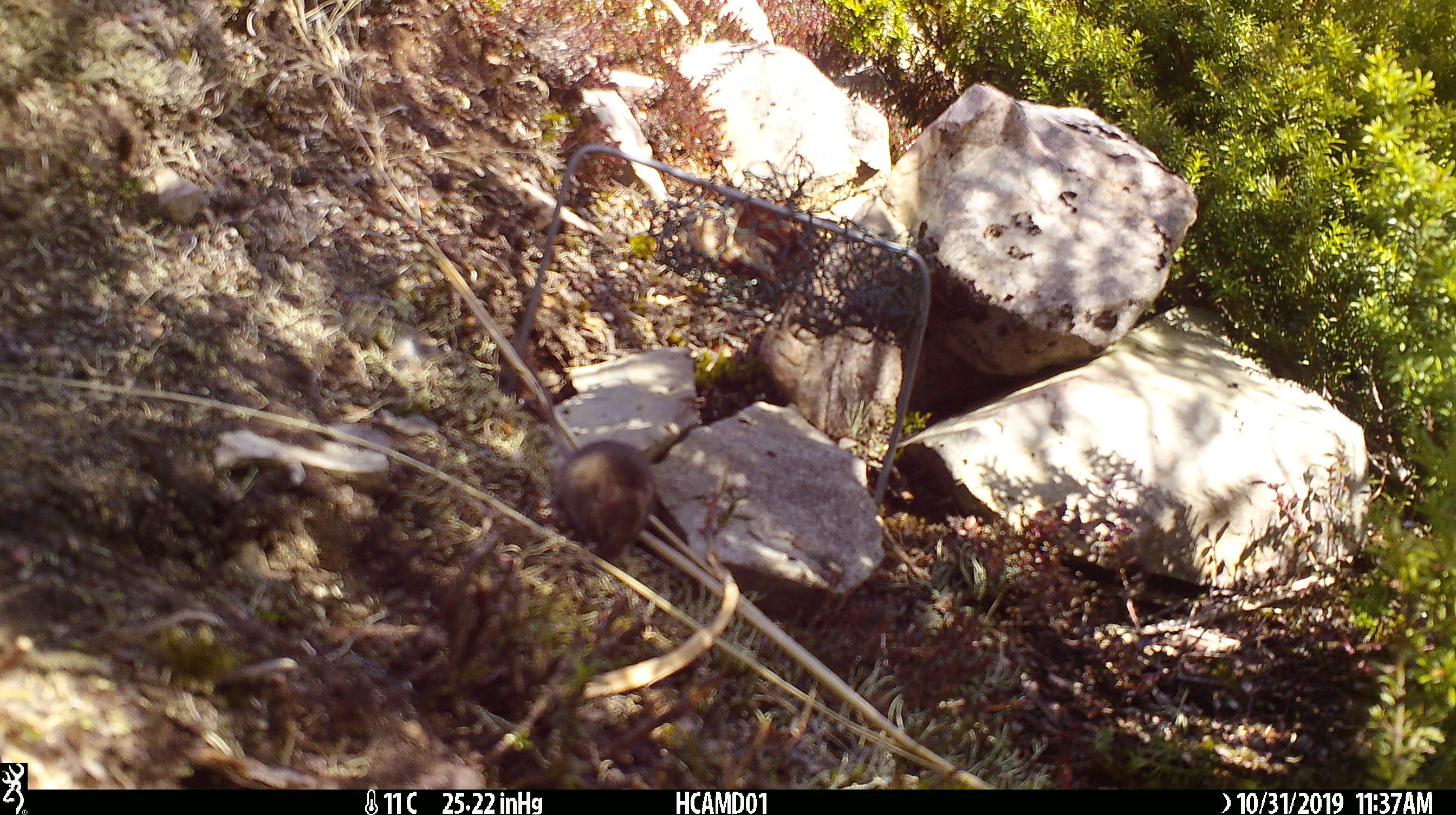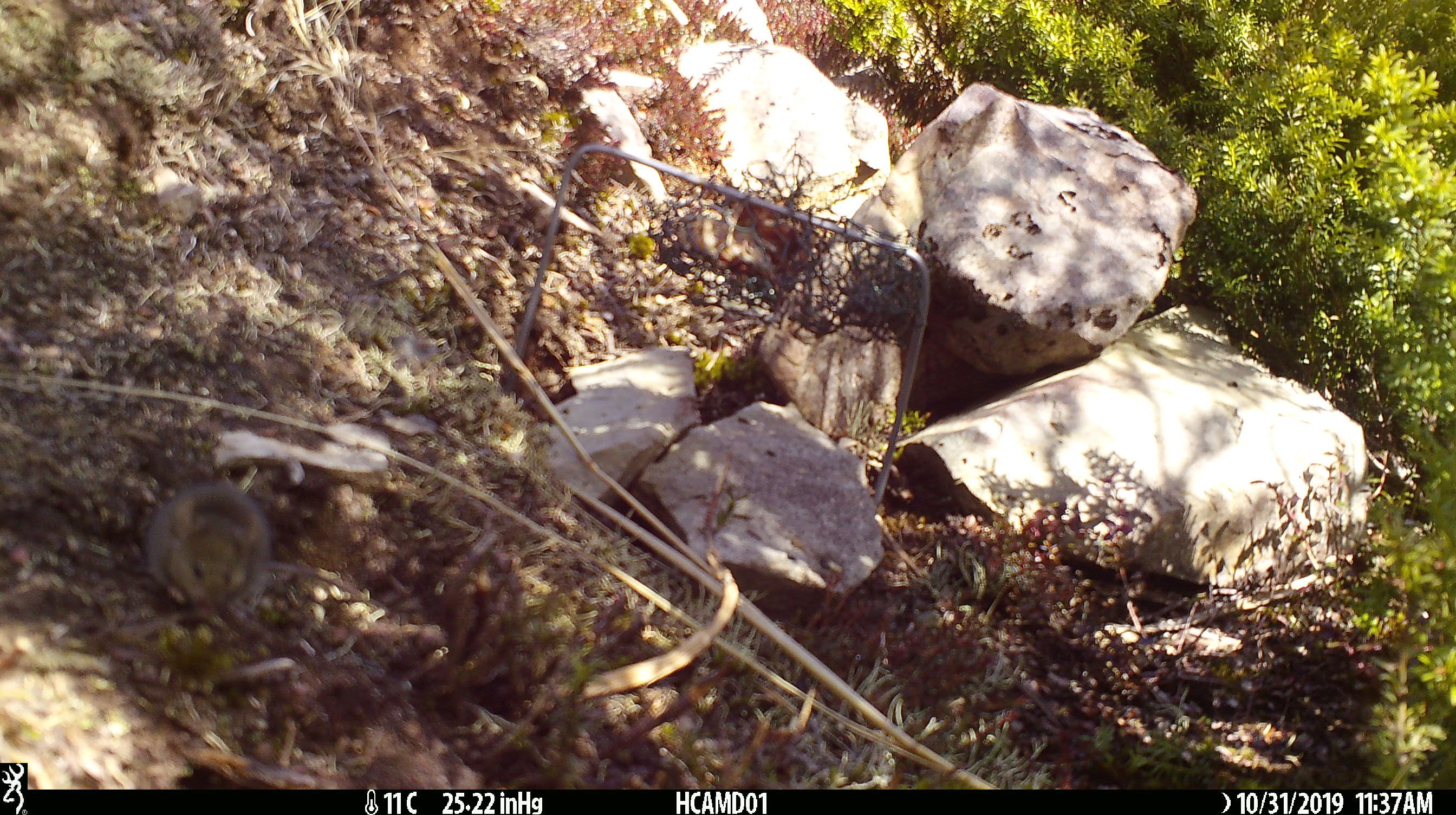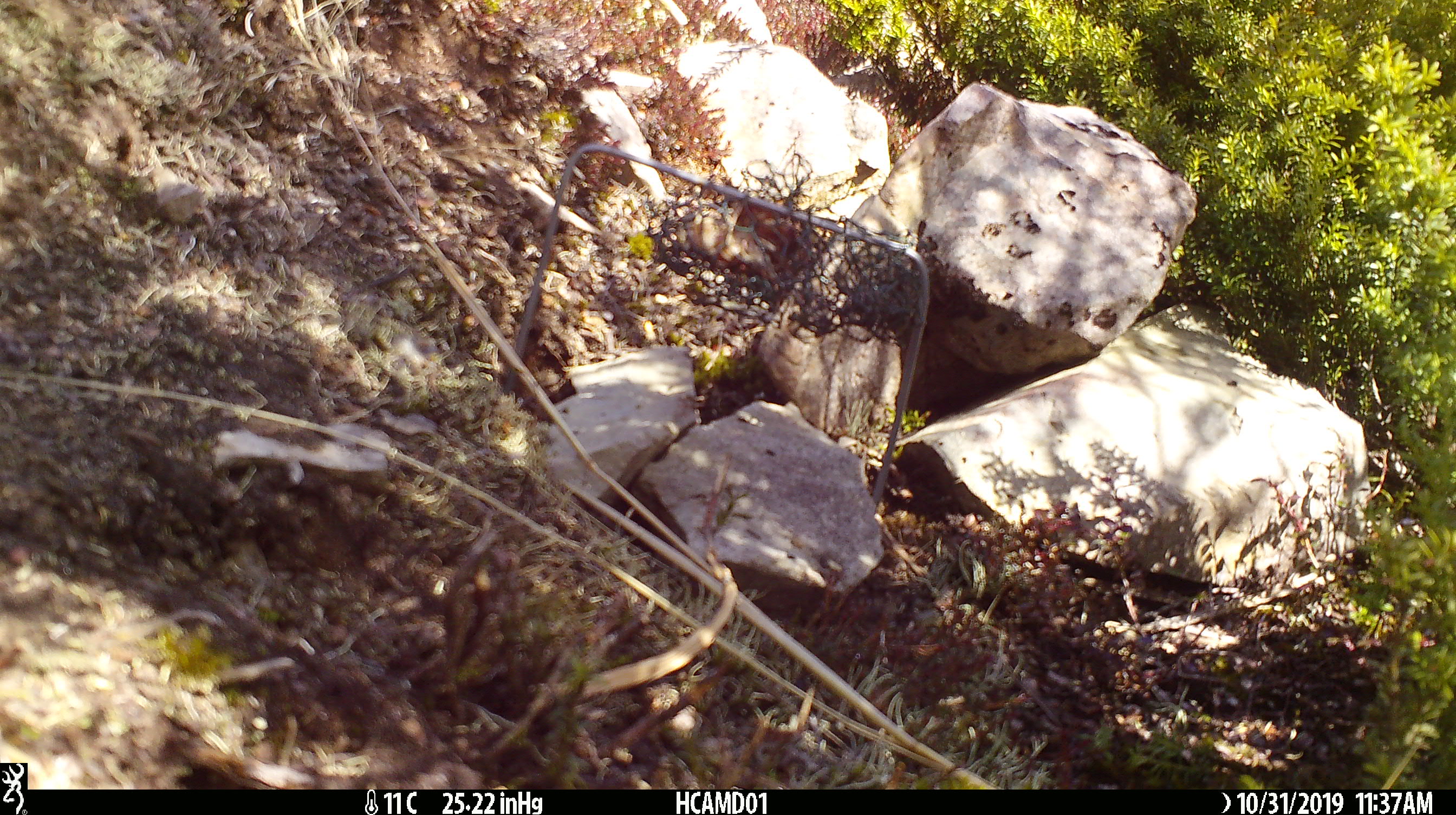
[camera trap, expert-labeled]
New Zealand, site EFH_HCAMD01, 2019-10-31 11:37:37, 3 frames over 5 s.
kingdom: Animalia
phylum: Chordata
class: Mammalia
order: Rodentia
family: Muridae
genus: Mus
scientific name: Mus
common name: mouse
Mouse (Mus).